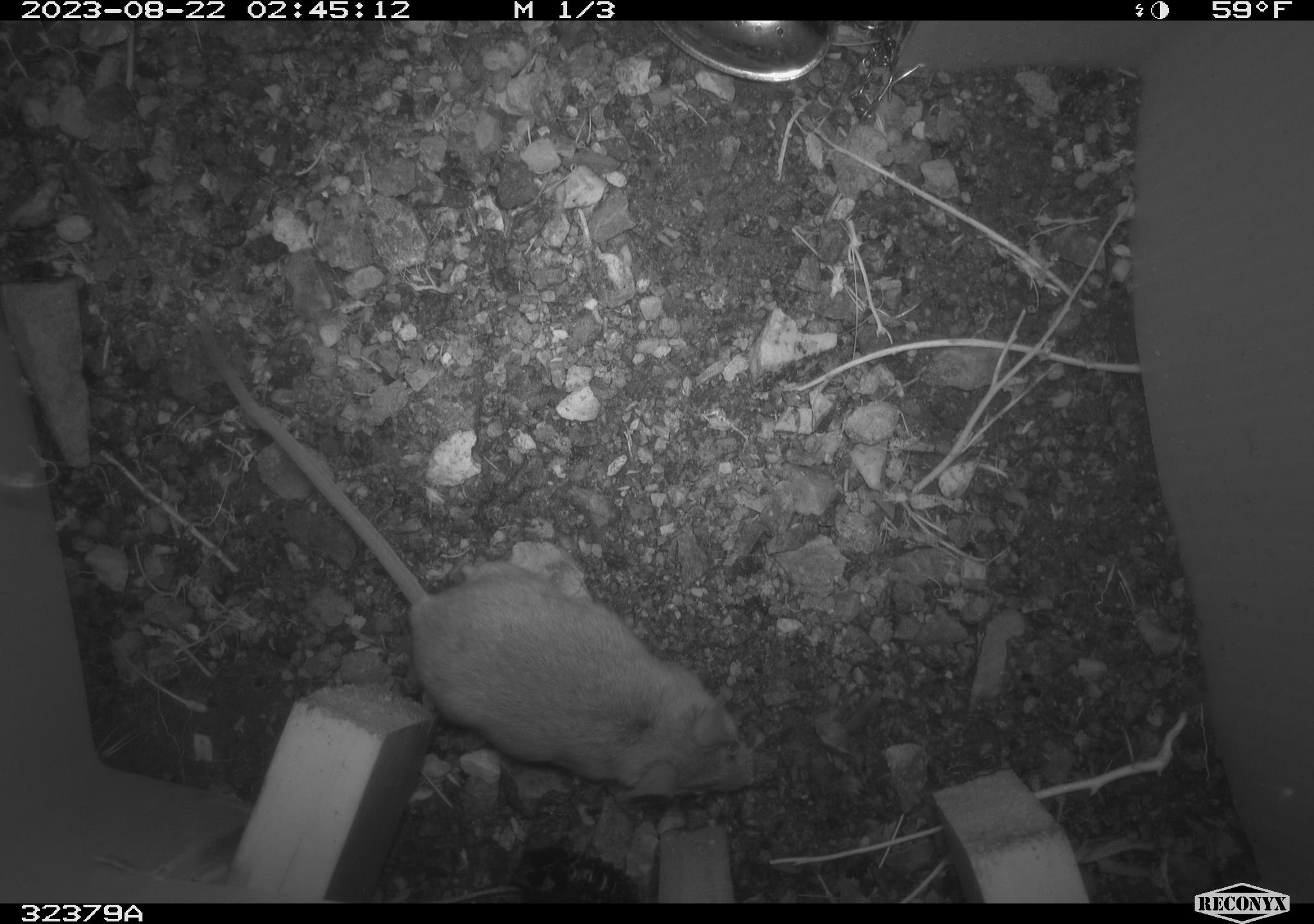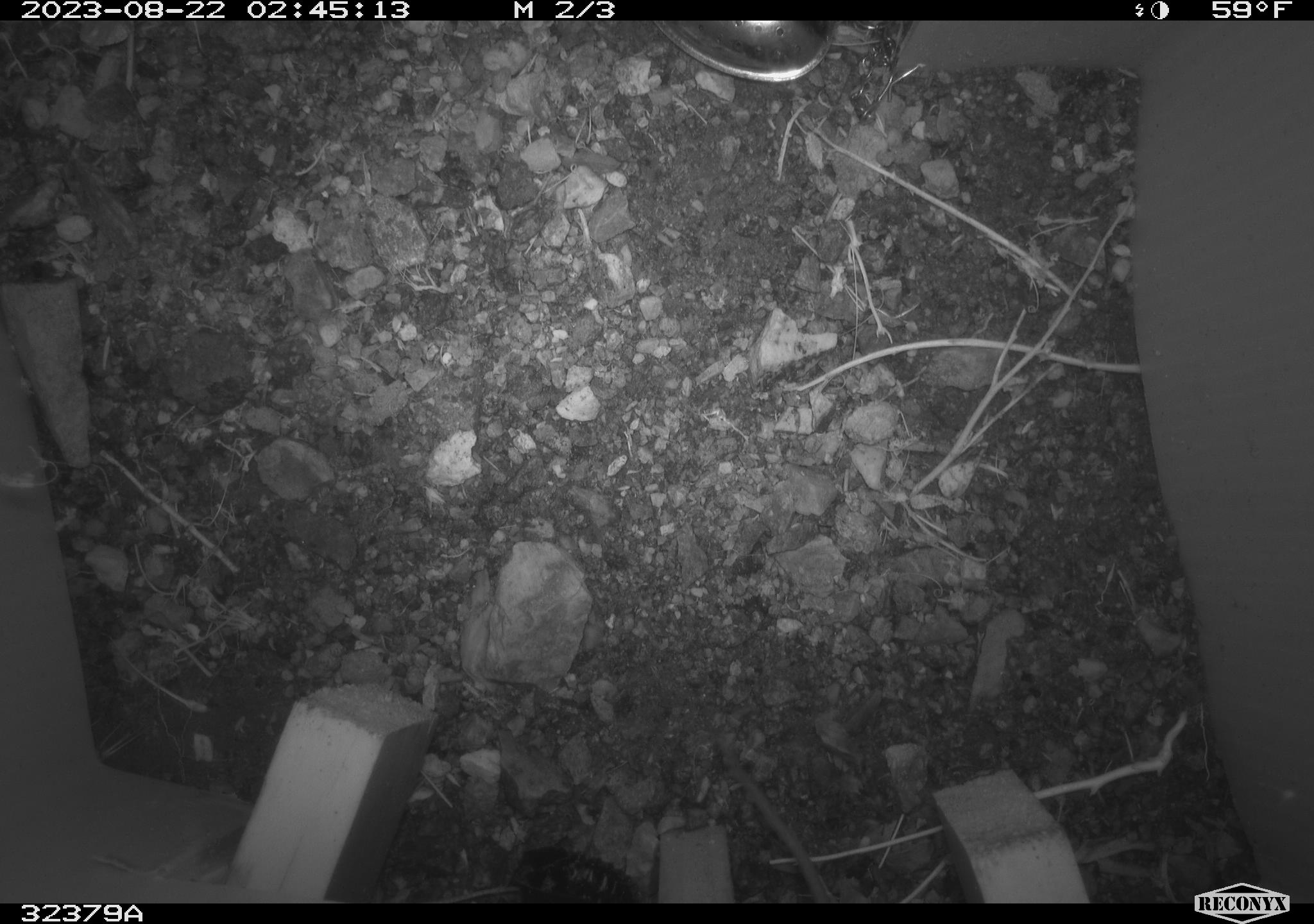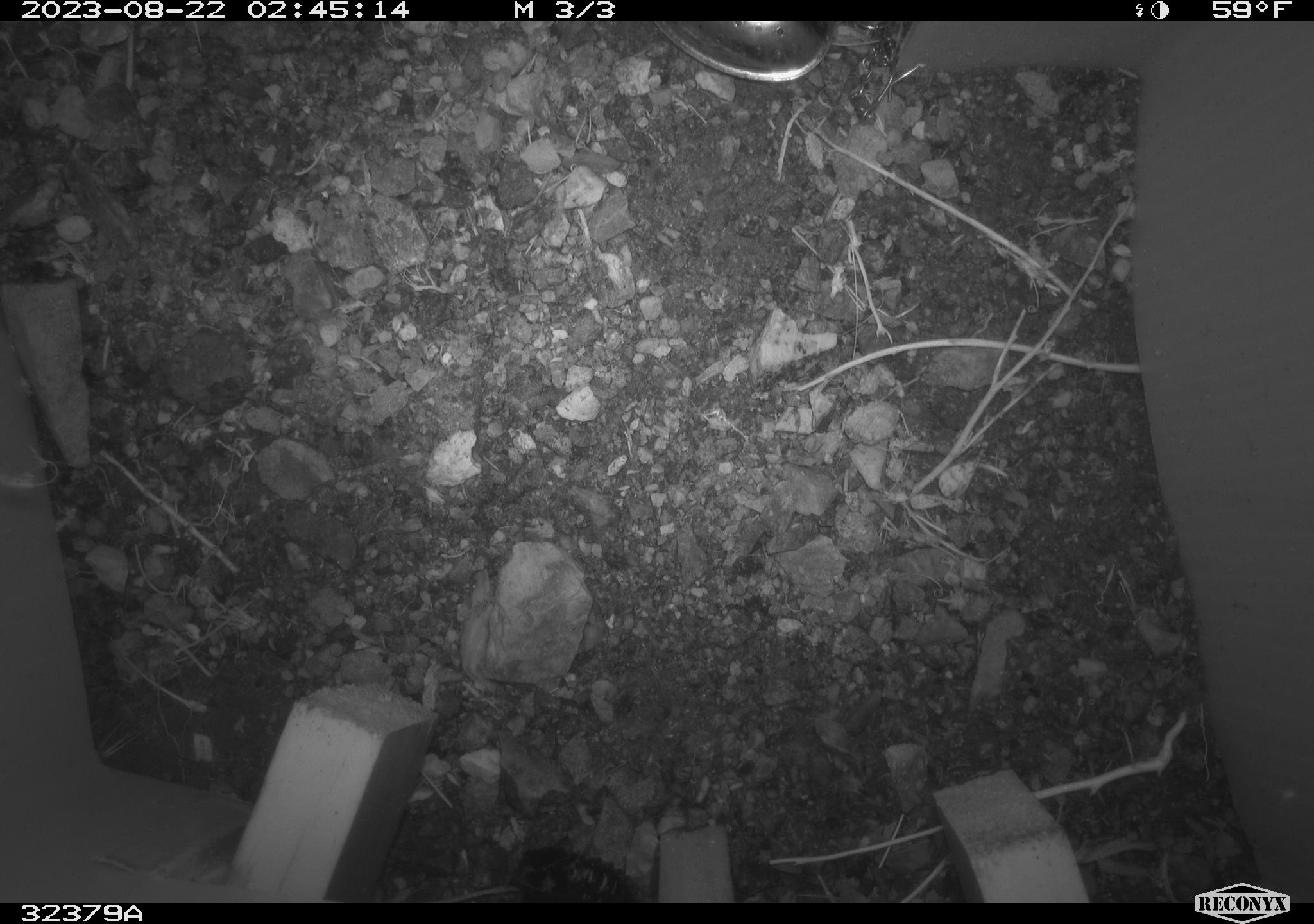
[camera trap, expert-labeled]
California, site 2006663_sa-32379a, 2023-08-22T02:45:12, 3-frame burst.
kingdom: Animalia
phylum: Chordata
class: Mammalia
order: Rodentia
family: Cricetidae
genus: Peromyscus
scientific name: Peromyscus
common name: deer mice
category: peromyscus species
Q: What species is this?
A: Peromyscus species (deer mice) (Peromyscus).